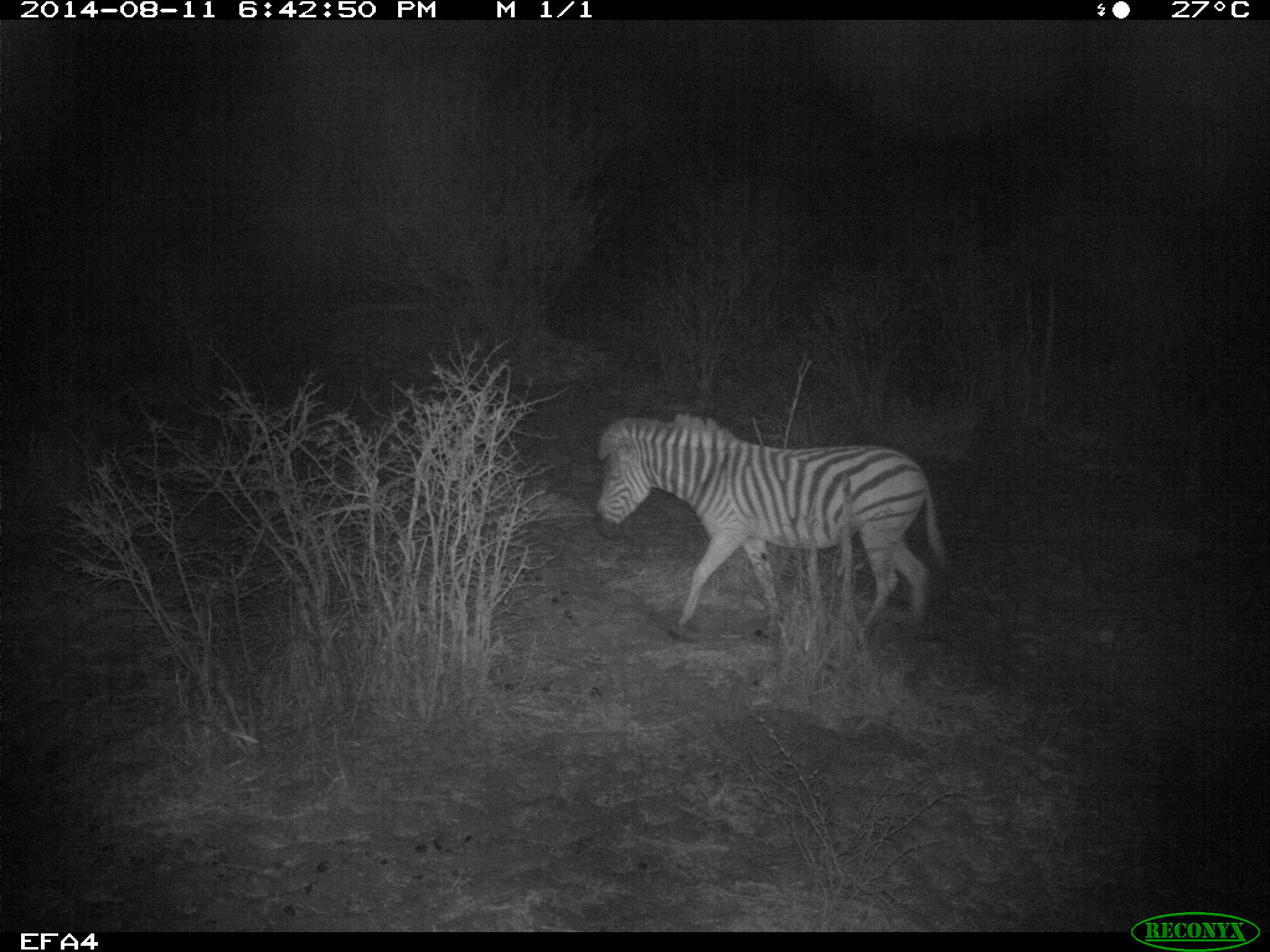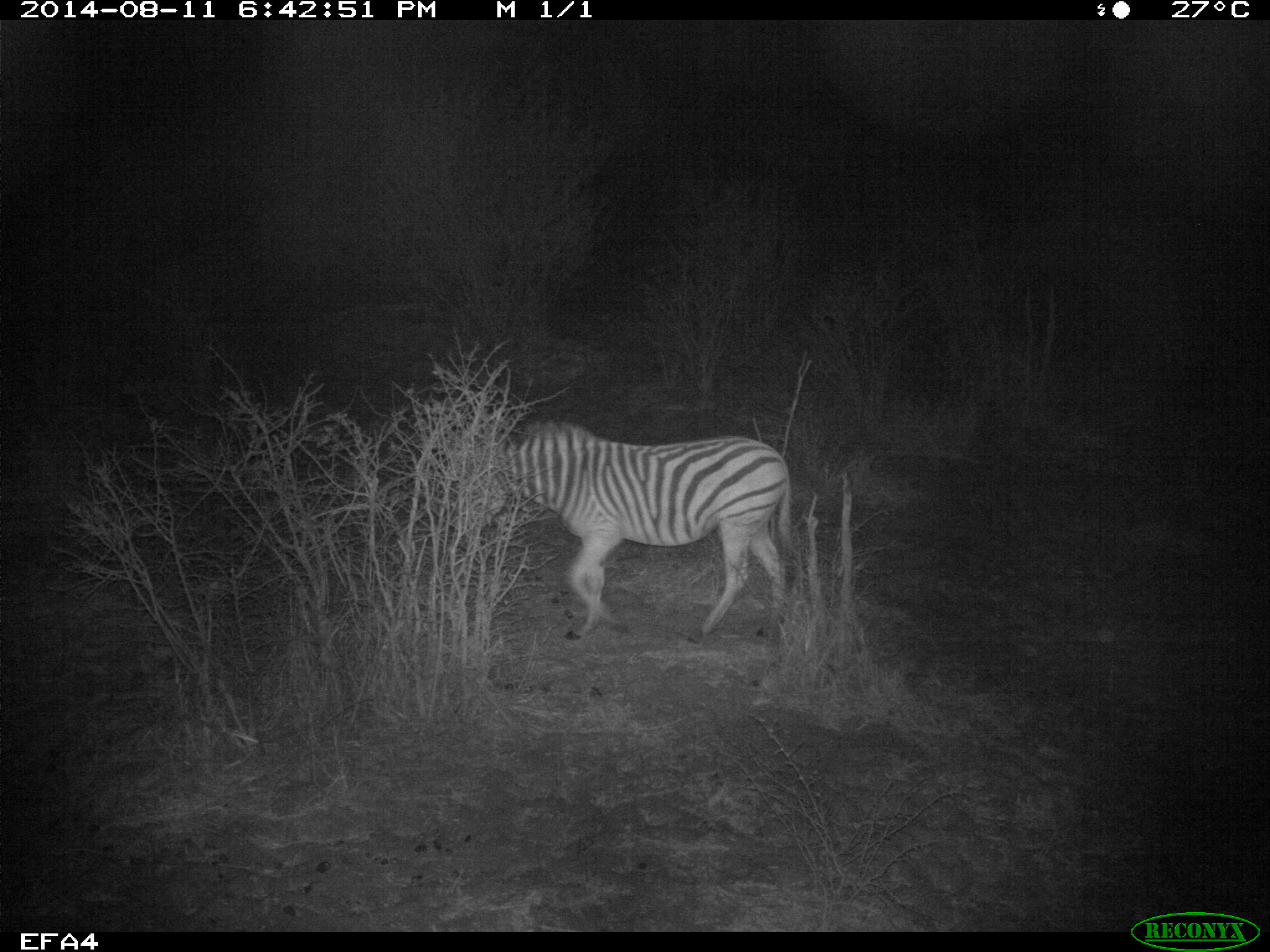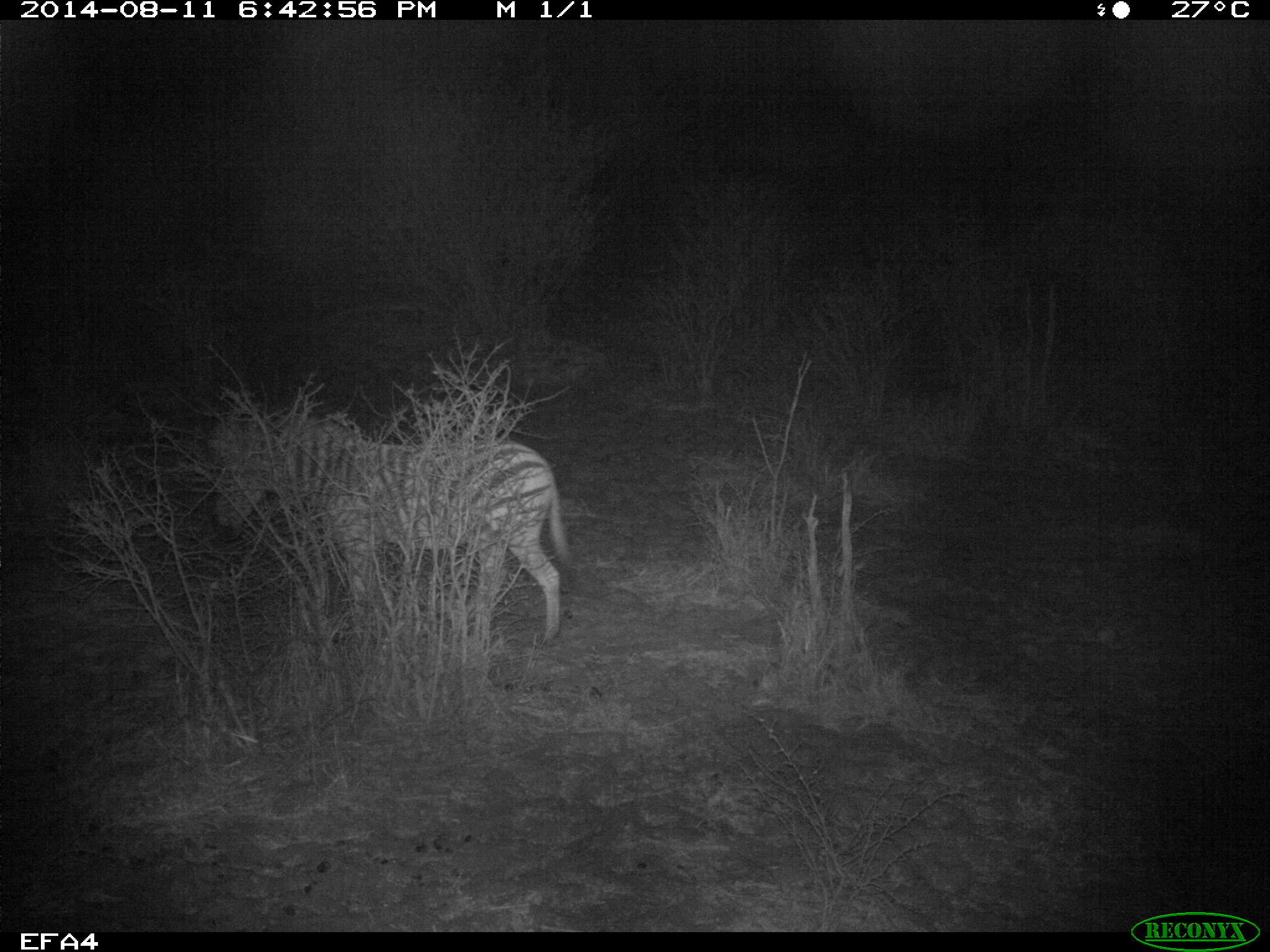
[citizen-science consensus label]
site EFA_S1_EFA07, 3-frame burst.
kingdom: Animalia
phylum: Chordata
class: Mammalia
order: Perissodactyla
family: Equidae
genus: Equus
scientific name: Equus quagga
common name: plains zebra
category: zebraplains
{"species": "zebraplains (plains zebra) (Equus quagga)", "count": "1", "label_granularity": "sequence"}